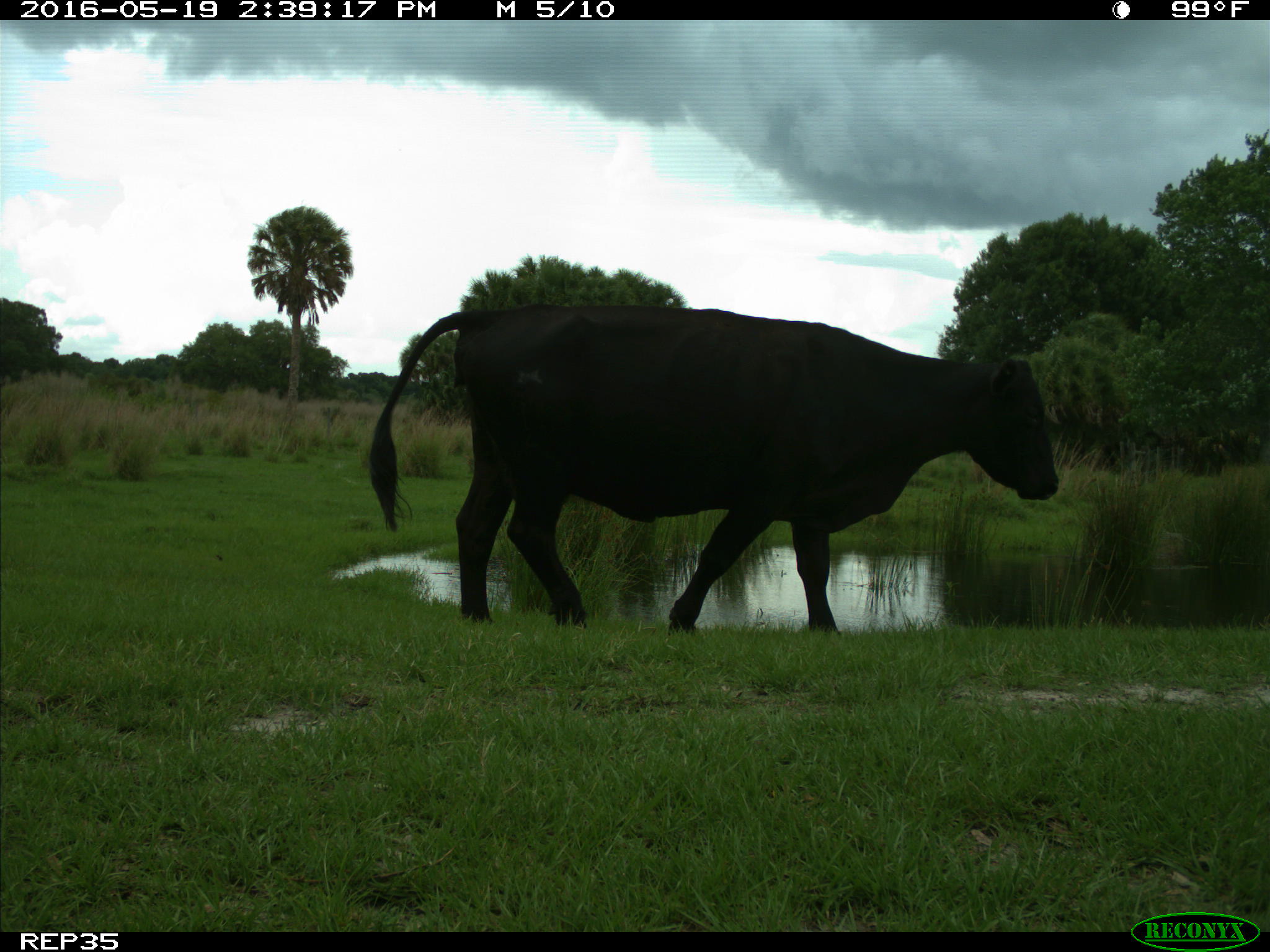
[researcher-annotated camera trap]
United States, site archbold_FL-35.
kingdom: Animalia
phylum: Chordata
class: Mammalia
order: Artiodactyla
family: Bovidae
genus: Bos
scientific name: Bos taurus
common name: domestic cow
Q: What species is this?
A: Bos taurus (domestic cow).